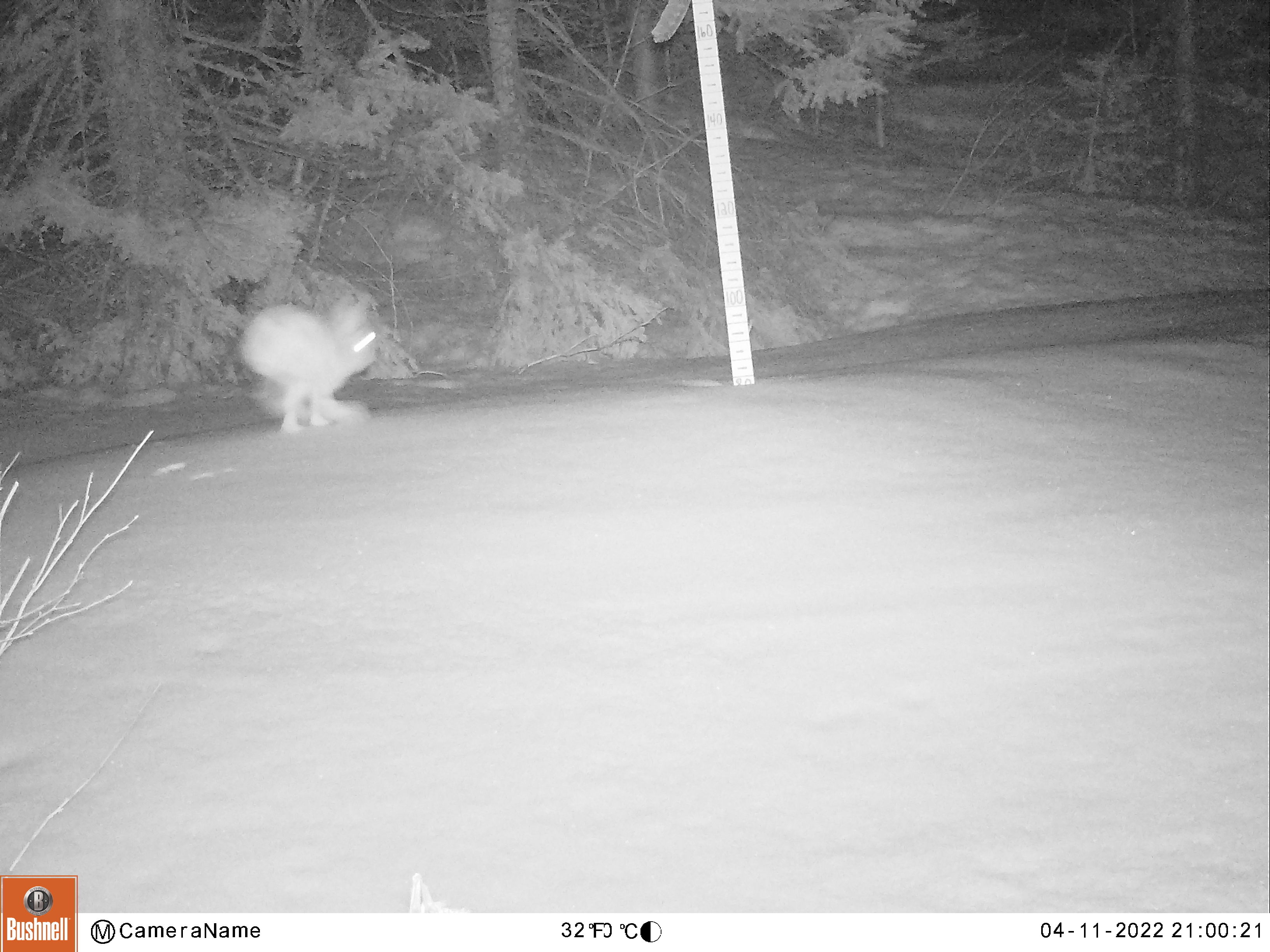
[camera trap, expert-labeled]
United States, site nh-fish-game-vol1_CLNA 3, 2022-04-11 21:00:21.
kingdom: Animalia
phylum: Chordata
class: Mammalia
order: Lagomorpha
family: Leporidae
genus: Lepus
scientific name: Lepus americanus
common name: snowshoe hare